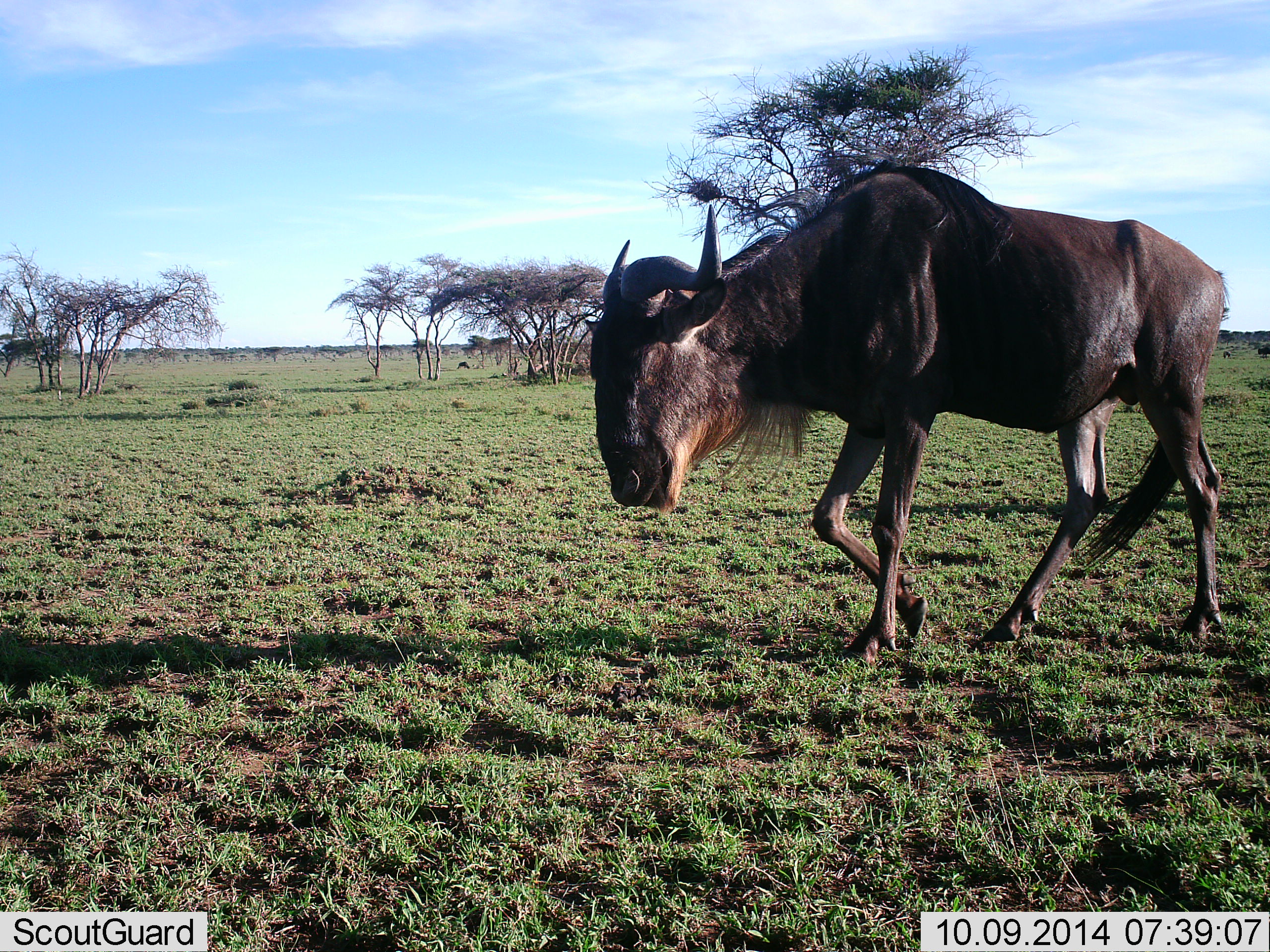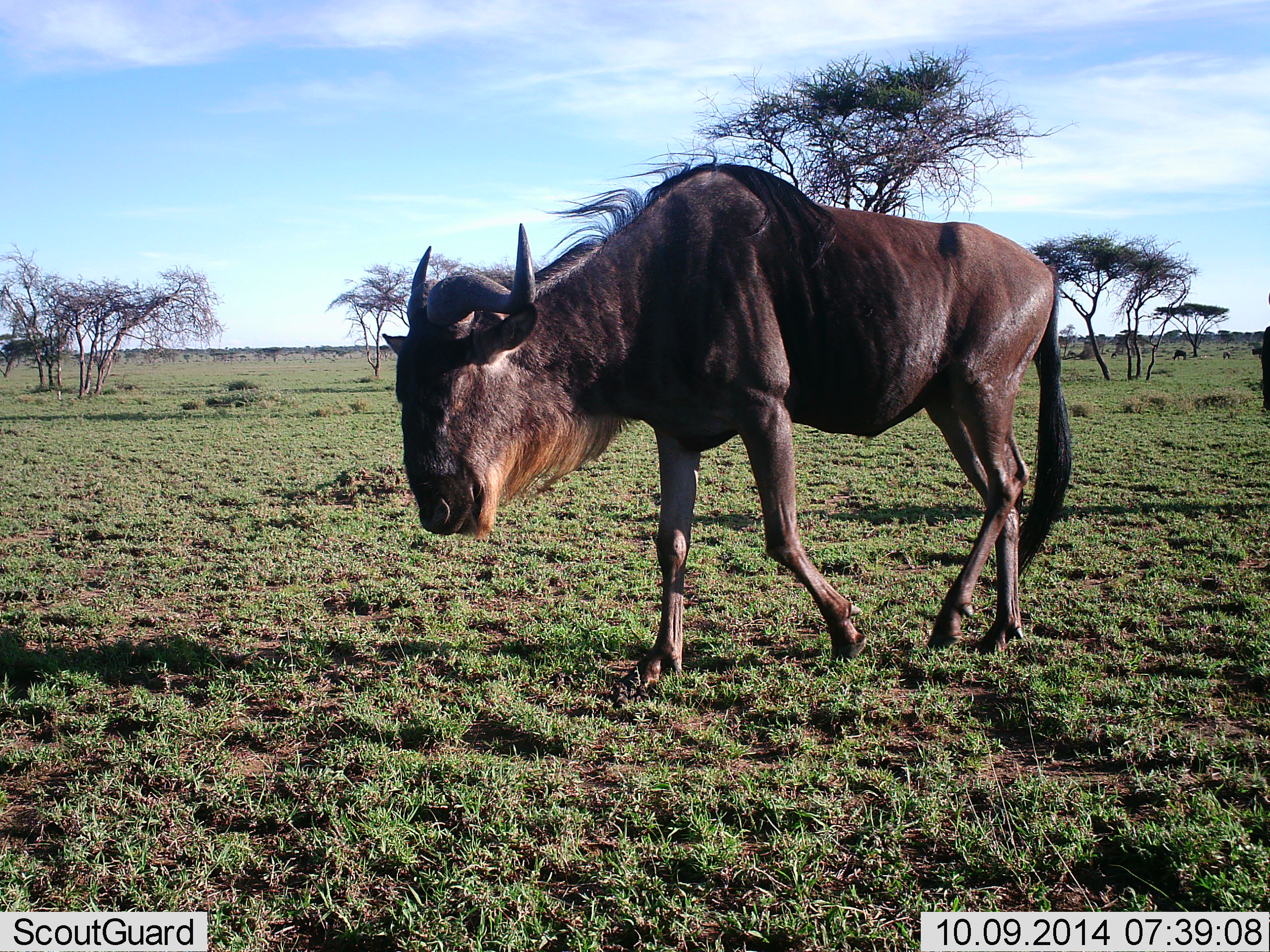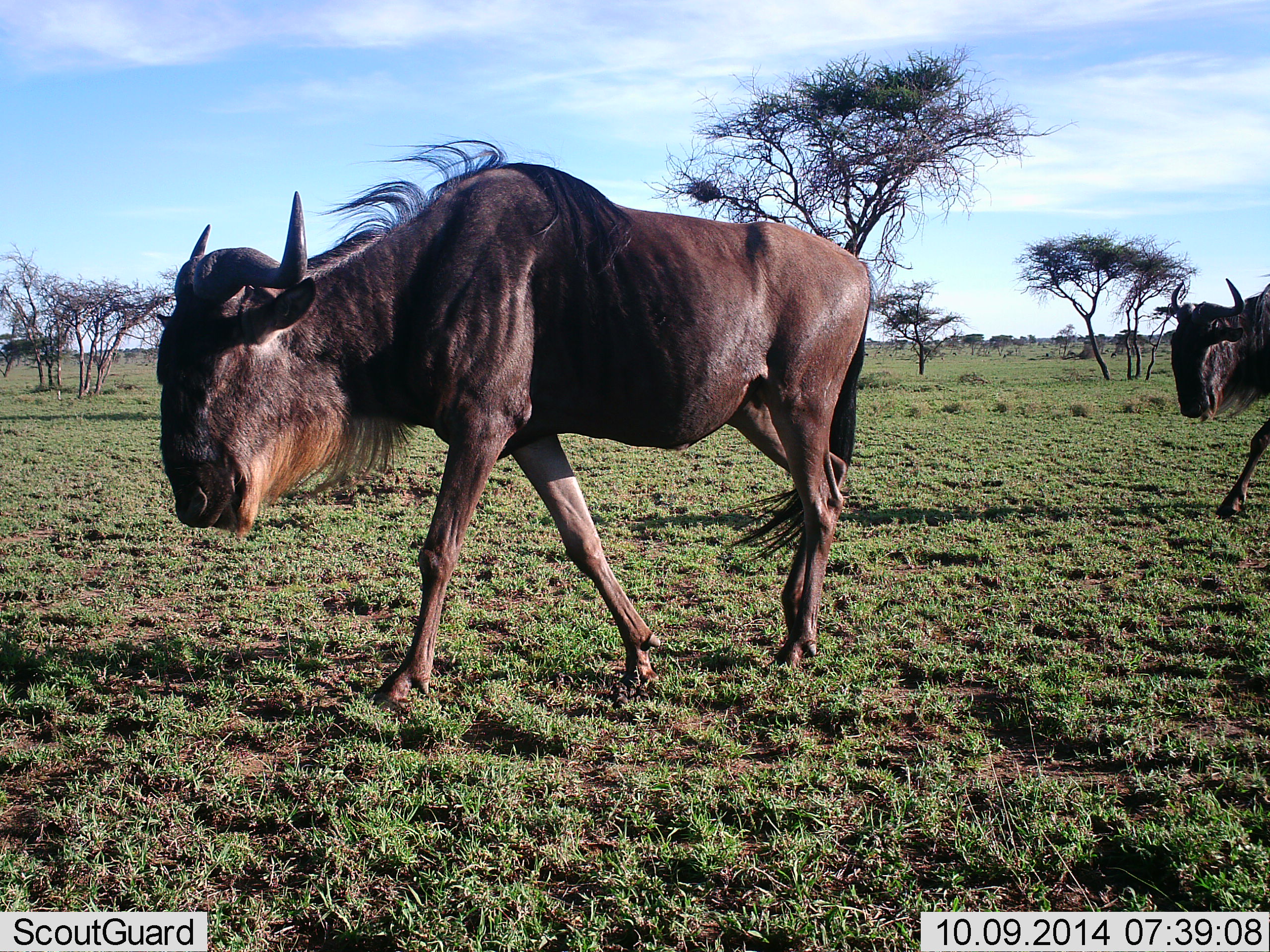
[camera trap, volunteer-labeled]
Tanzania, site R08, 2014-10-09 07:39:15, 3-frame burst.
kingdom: Animalia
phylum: Chordata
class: Mammalia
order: Artiodactyla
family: Bovidae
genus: Connochaetes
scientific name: Connochaetes taurinus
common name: blue wildebeest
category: wildebeest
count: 2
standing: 10%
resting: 0%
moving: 100%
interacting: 0%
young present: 0%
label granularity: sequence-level